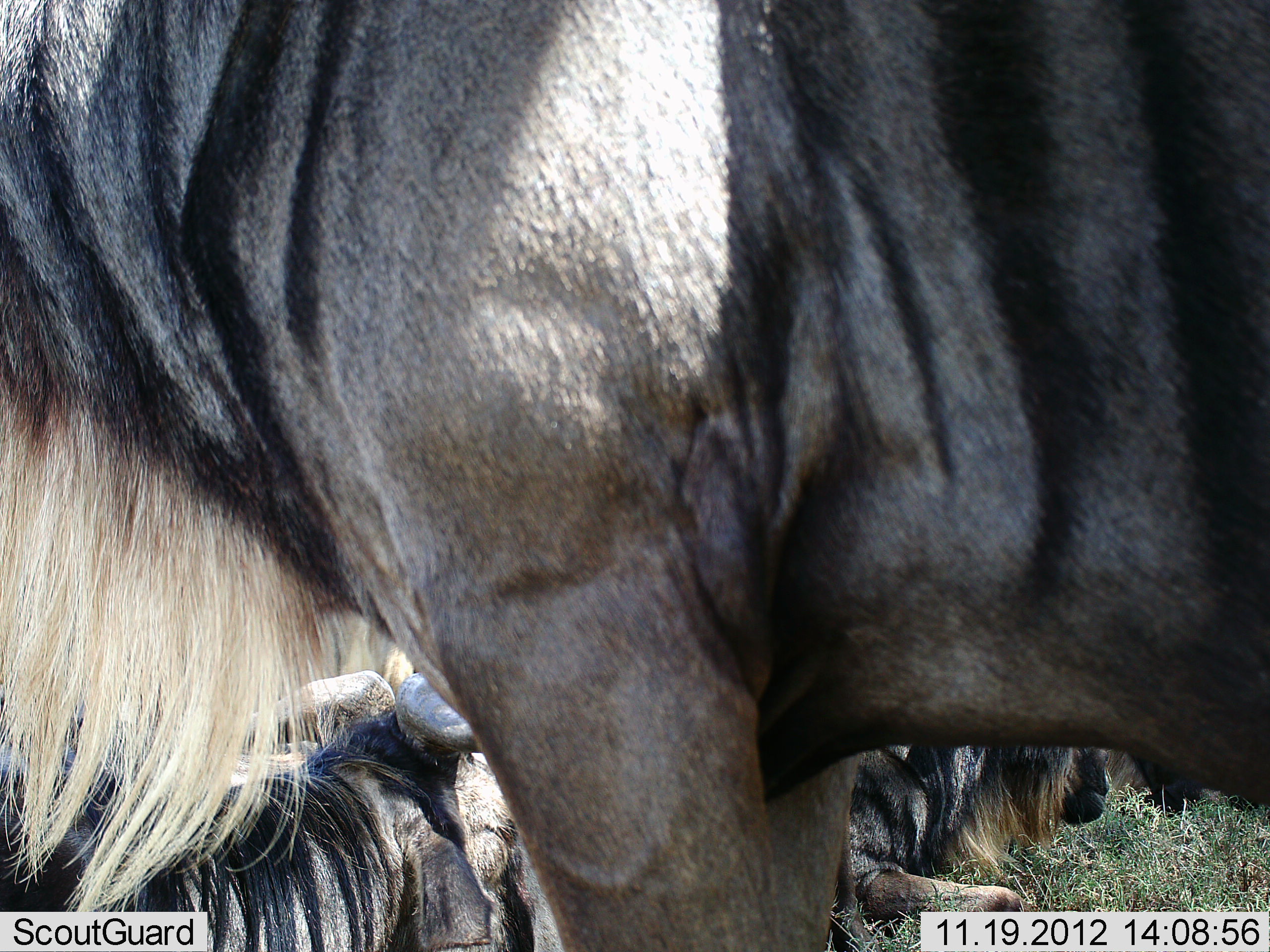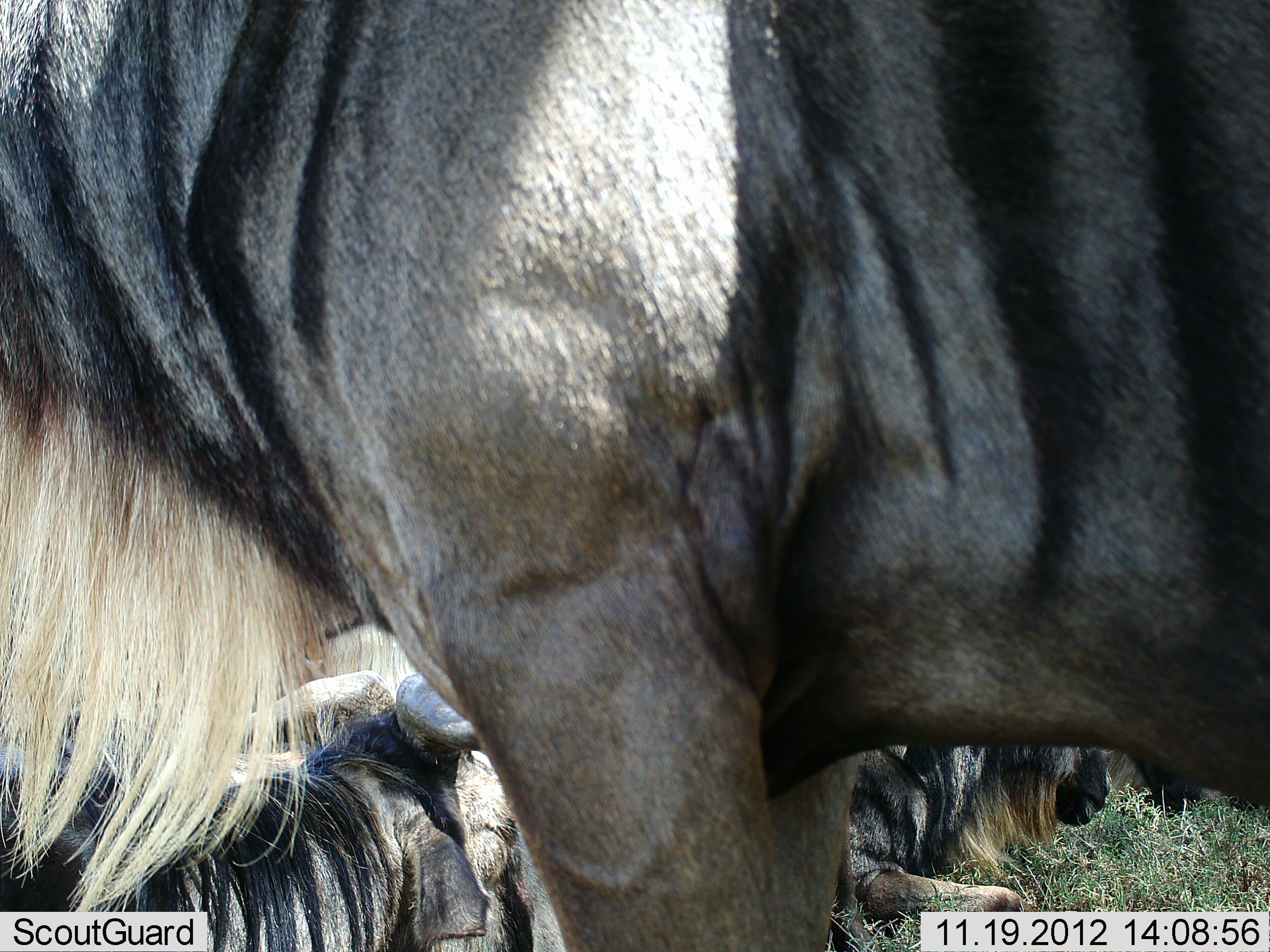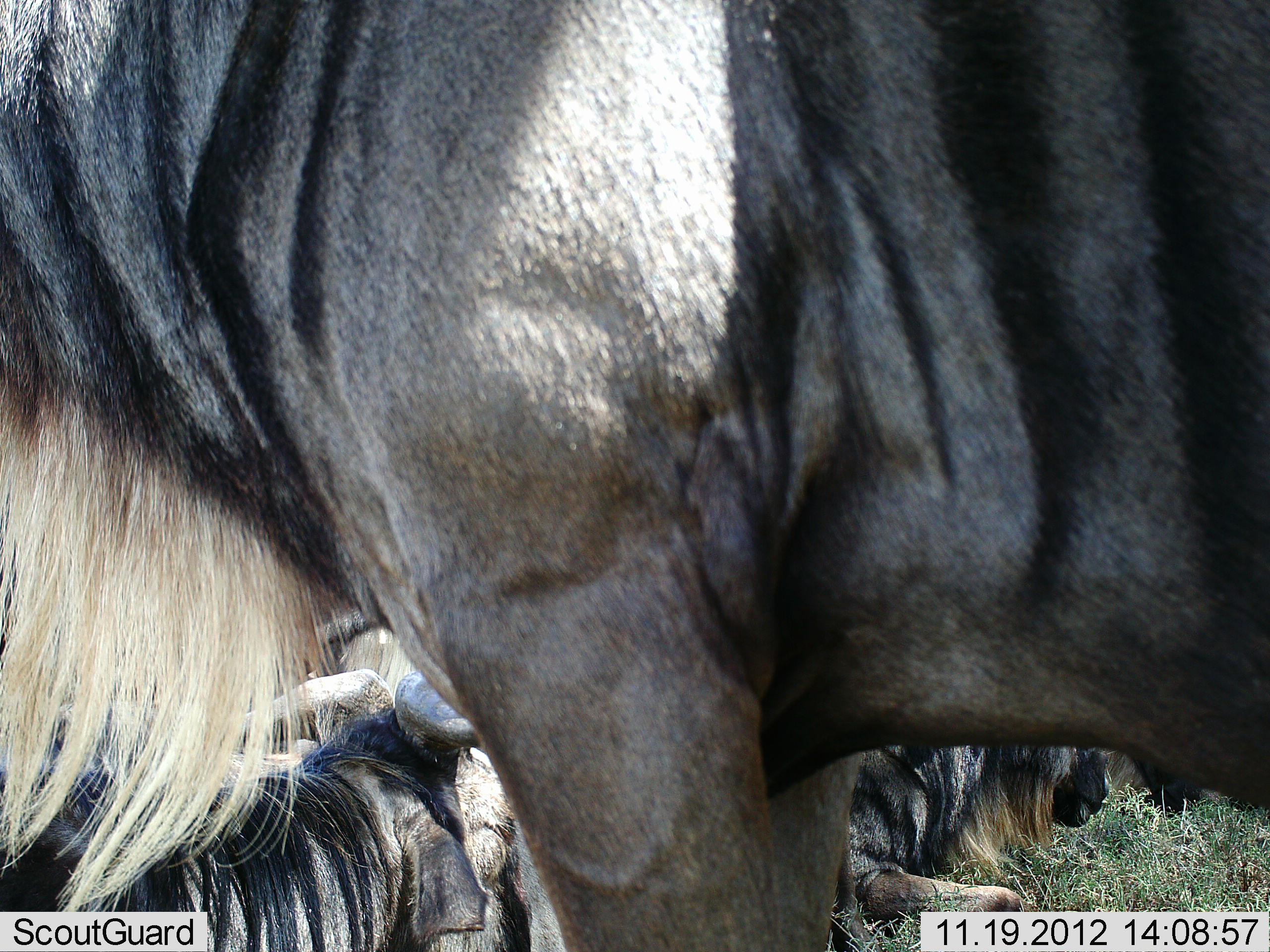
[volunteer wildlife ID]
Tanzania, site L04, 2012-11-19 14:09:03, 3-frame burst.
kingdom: Animalia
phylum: Chordata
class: Mammalia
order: Artiodactyla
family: Bovidae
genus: Connochaetes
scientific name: Connochaetes taurinus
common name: blue wildebeest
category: wildebeest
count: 3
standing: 90%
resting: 90%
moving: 10%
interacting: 0%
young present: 0%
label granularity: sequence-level